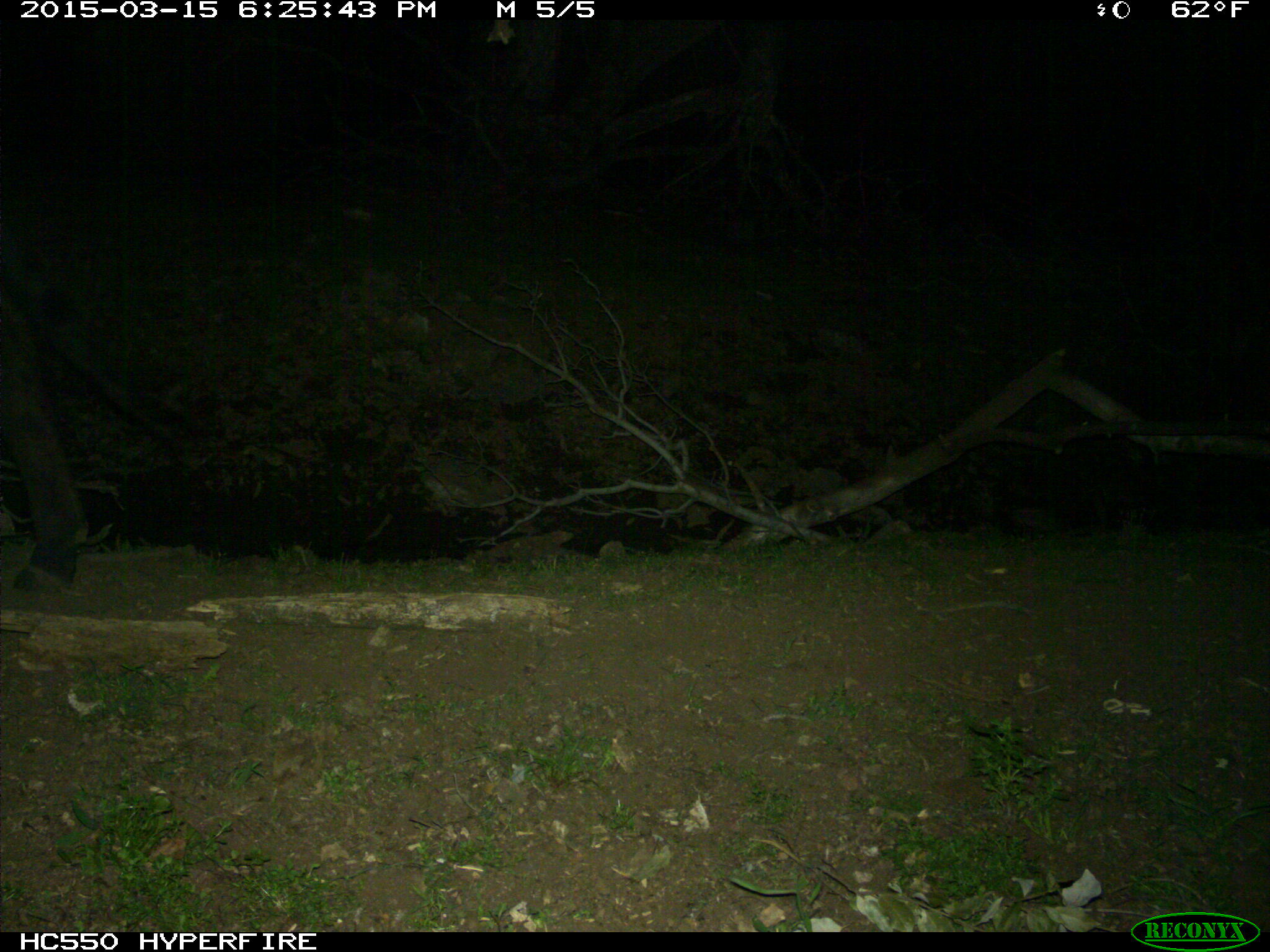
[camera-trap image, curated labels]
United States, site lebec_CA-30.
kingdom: Animalia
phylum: Chordata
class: Mammalia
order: Artiodactyla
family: Bovidae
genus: Bos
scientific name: Bos taurus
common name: domestic cow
Bos taurus (domestic cow).